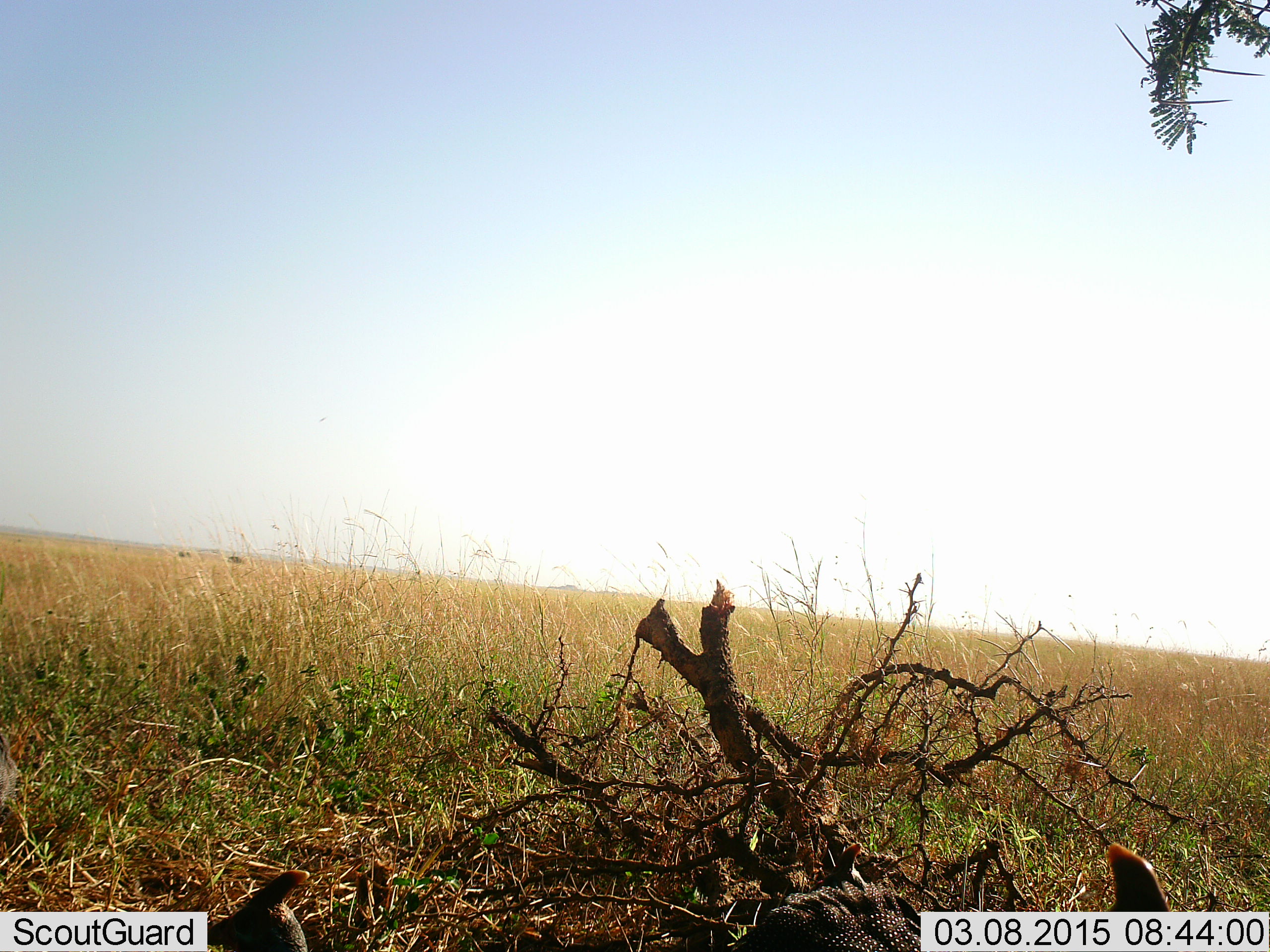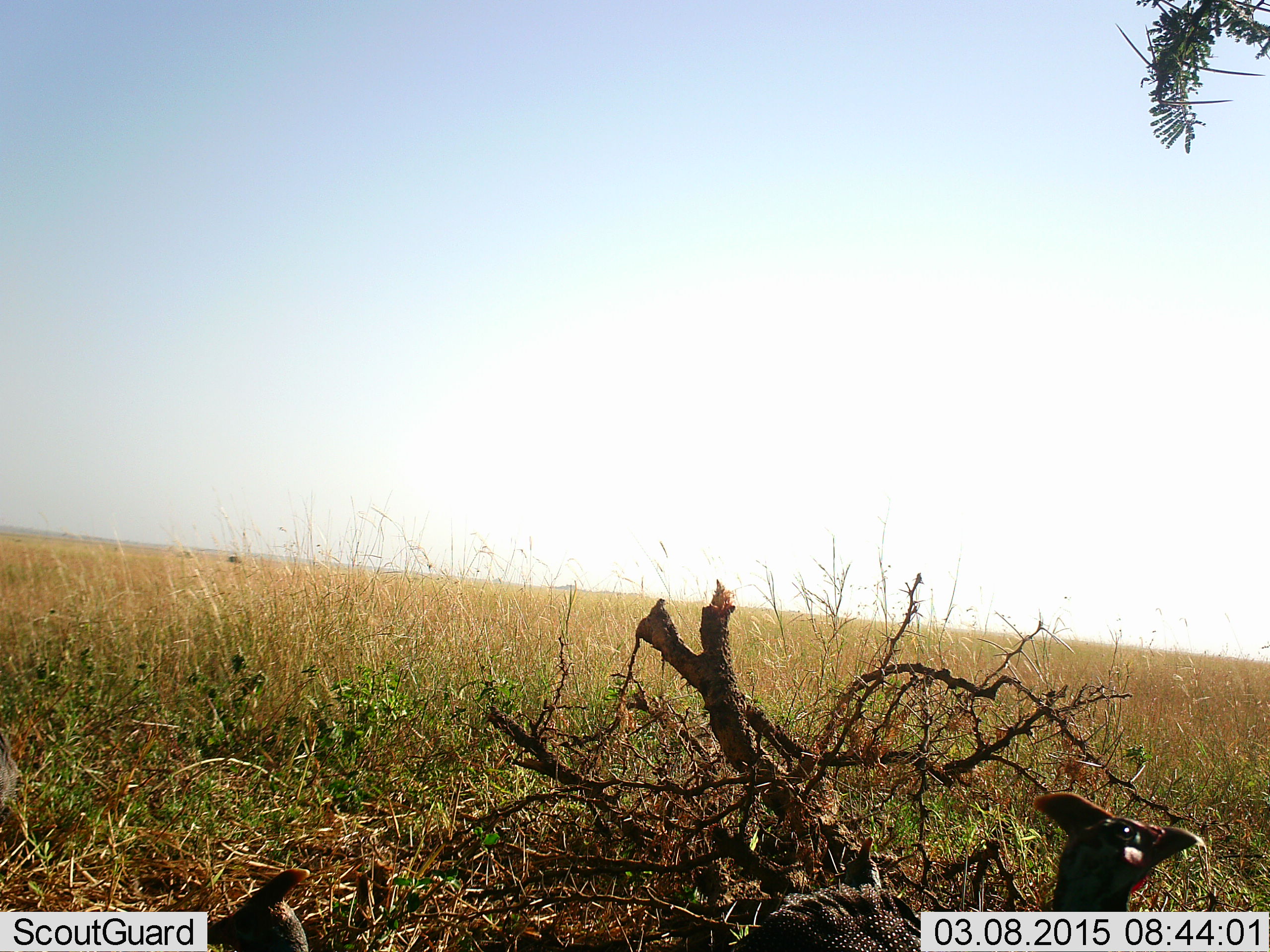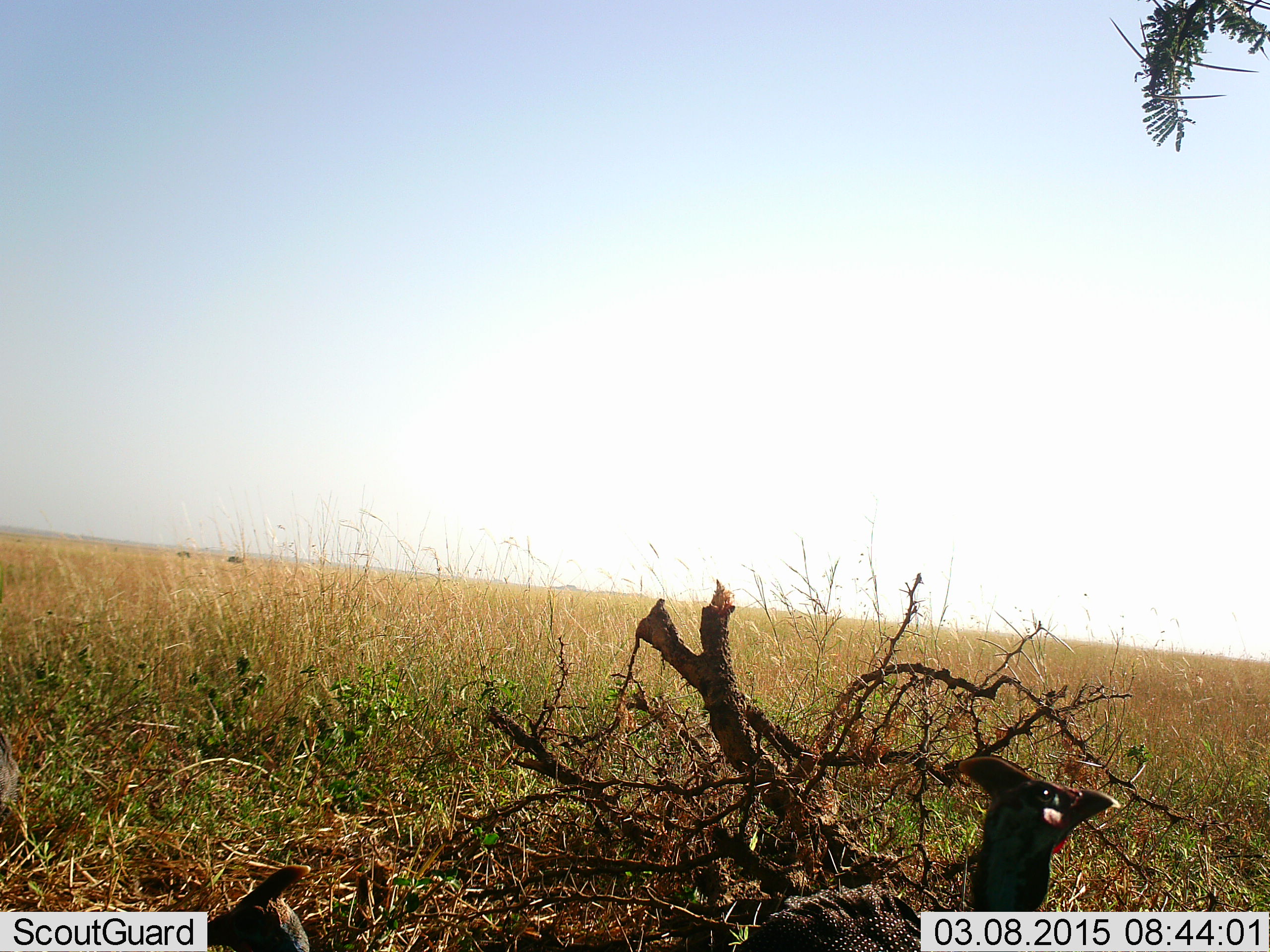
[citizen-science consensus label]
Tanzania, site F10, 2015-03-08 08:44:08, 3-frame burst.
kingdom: Animalia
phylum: Chordata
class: Aves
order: Galliformes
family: Numididae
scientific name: Numididae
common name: guinea fowl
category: guineafowl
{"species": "guineafowl (guinea fowl) (Numididae)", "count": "3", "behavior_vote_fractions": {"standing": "90%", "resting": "10%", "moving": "20%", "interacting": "0%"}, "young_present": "0%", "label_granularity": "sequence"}